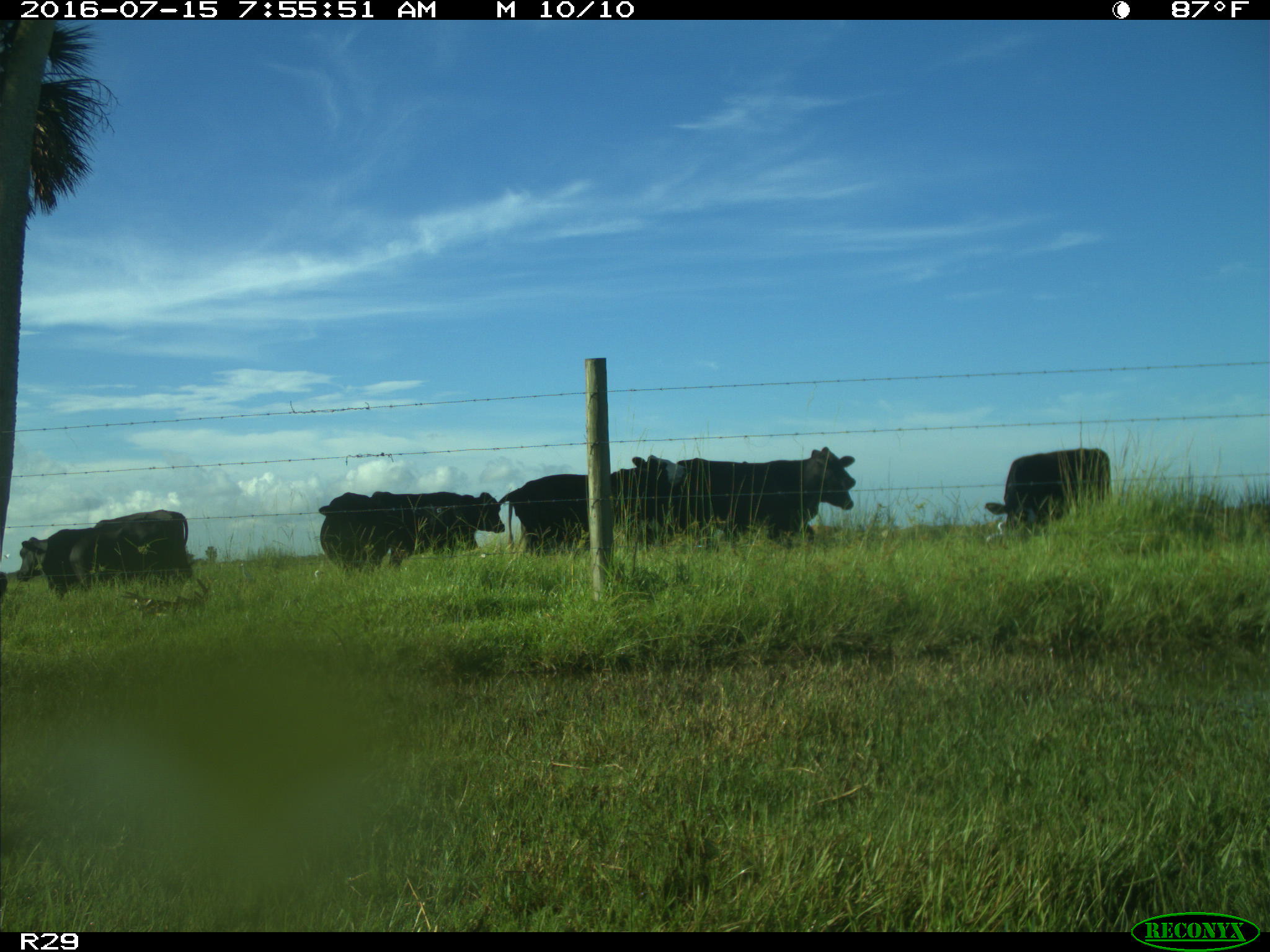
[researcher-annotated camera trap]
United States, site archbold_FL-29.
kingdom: Animalia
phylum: Chordata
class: Mammalia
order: Artiodactyla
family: Bovidae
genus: Bos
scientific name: Bos taurus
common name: domestic cow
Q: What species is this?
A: Bos taurus (domestic cow).